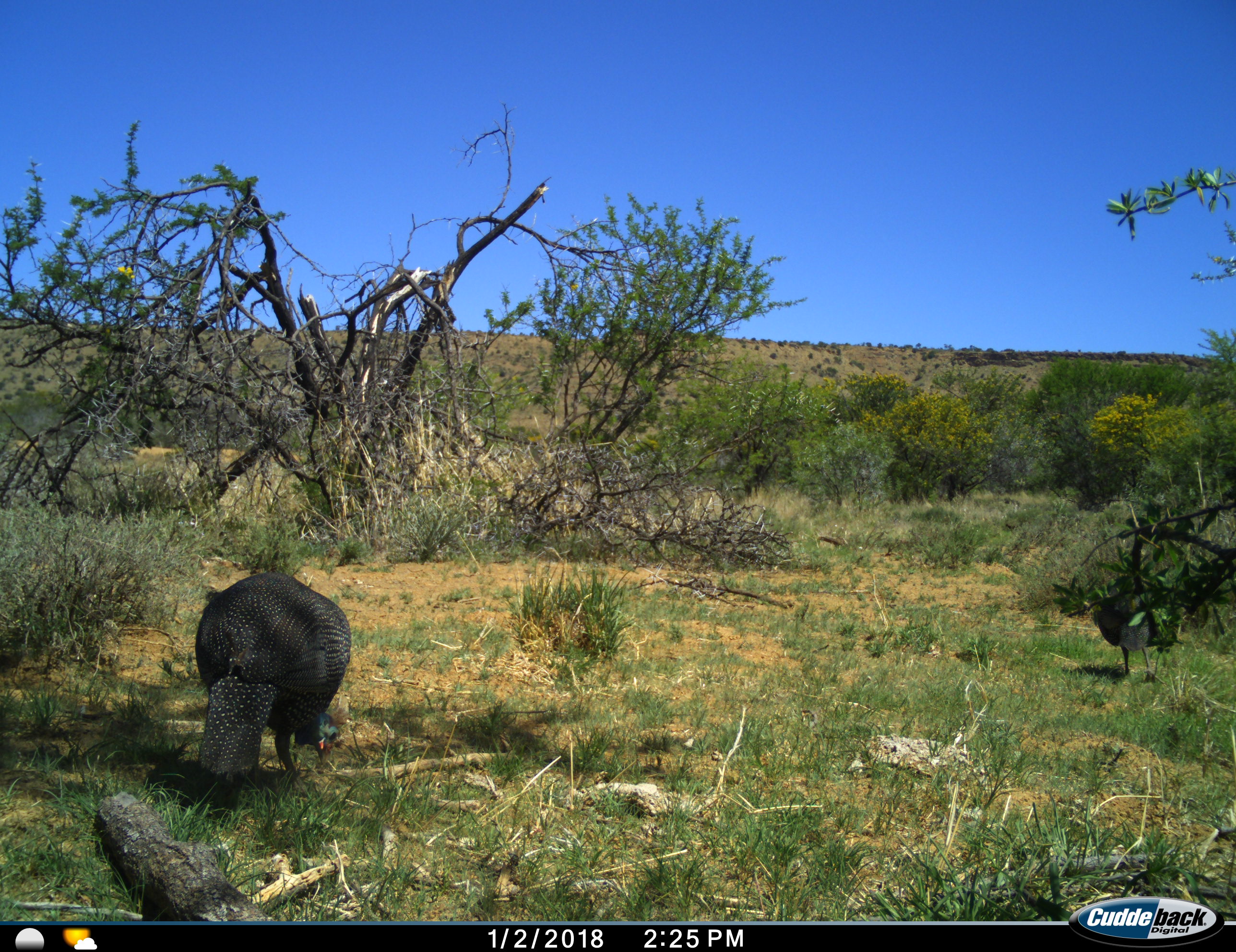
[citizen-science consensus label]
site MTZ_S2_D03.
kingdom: Animalia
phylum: Chordata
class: Aves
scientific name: Aves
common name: bird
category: birdother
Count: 2.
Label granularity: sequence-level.